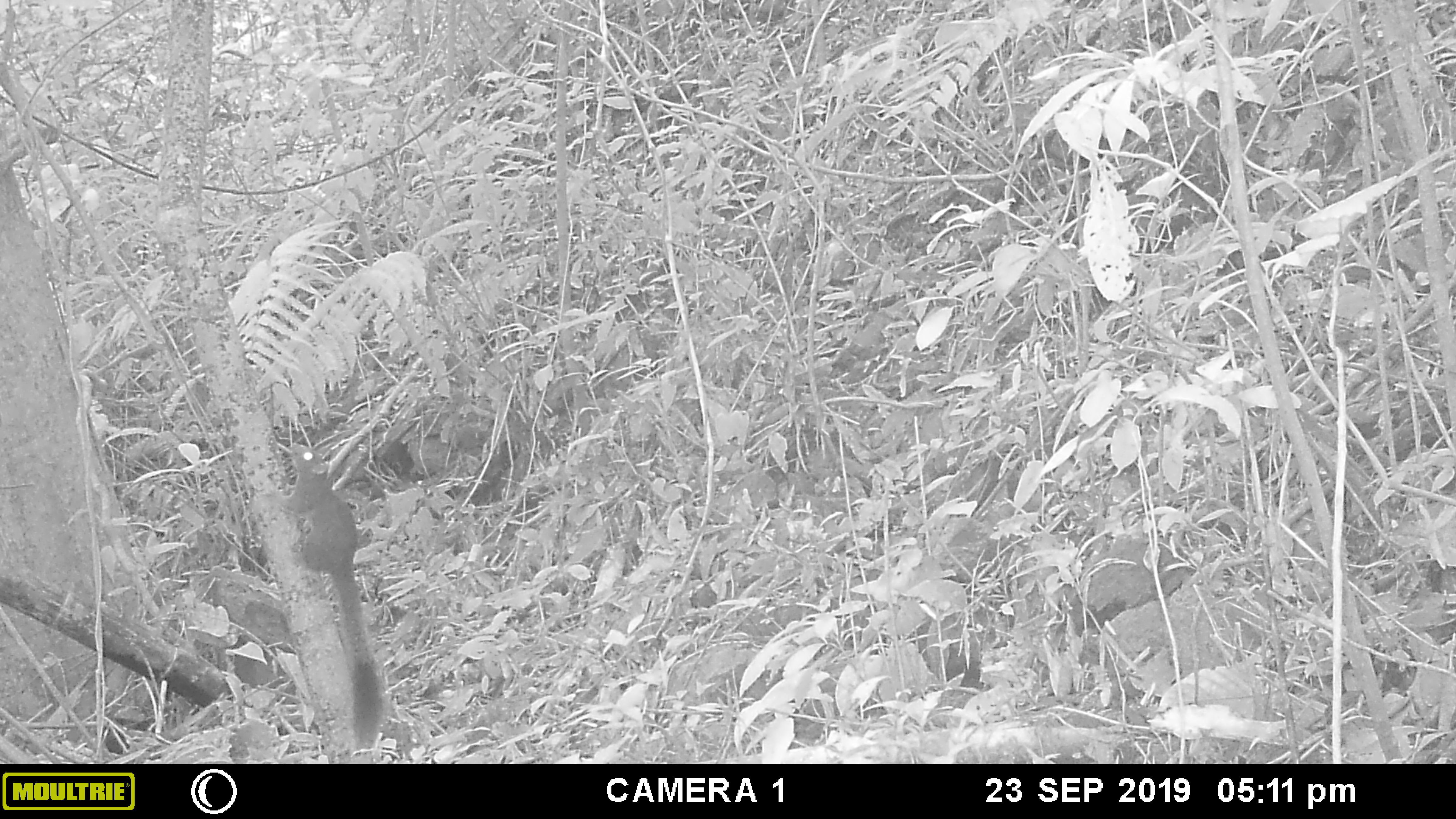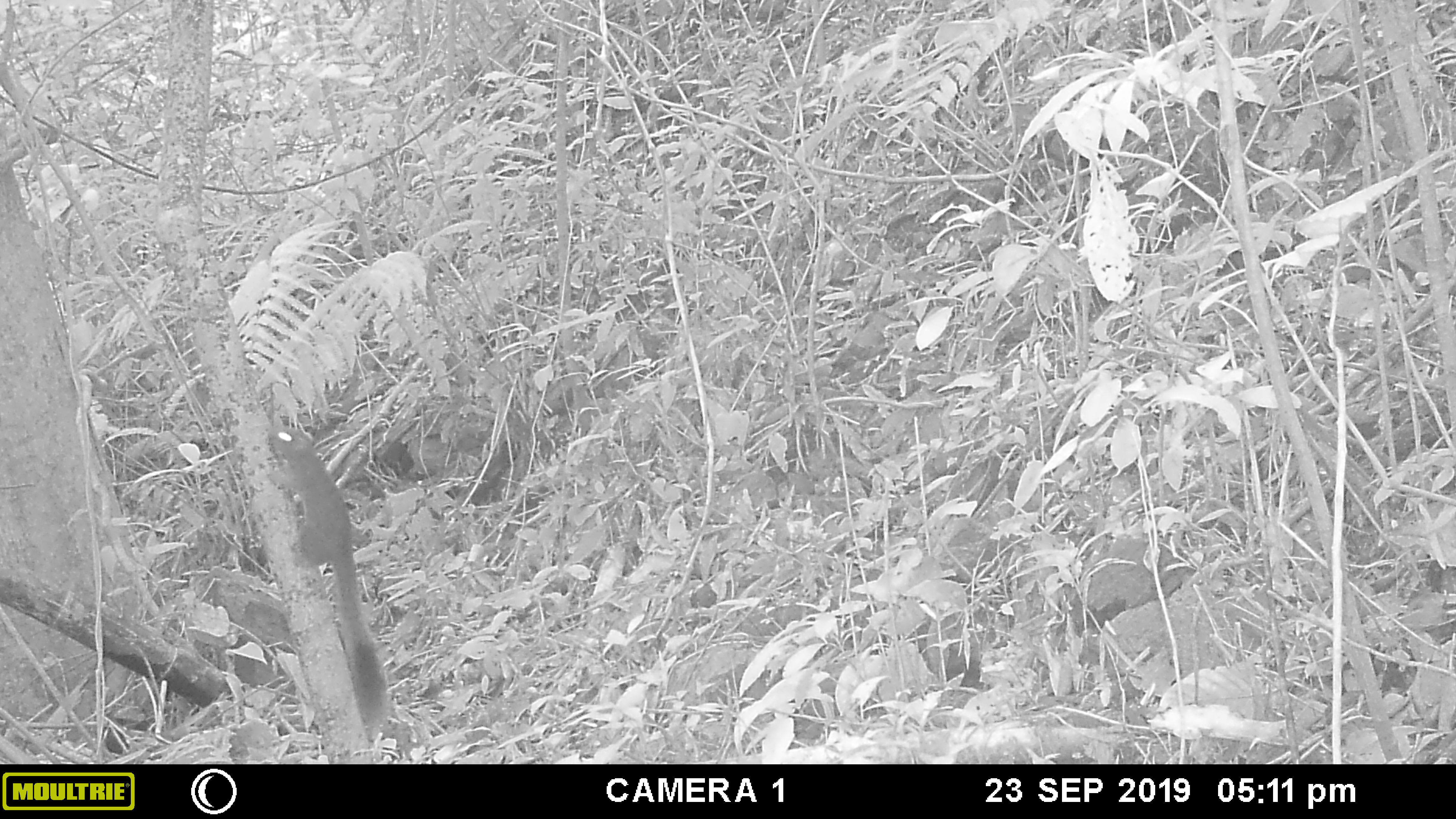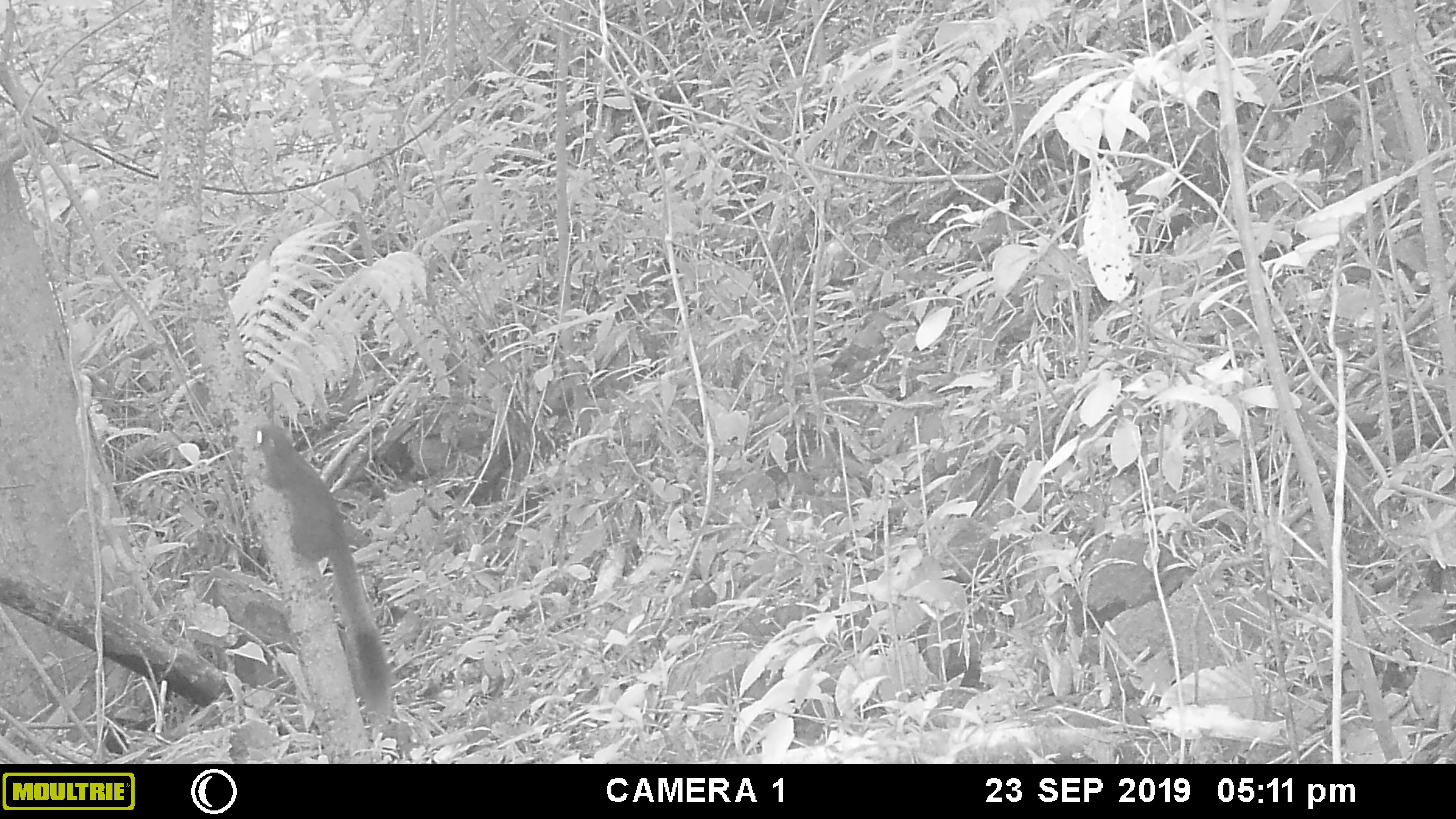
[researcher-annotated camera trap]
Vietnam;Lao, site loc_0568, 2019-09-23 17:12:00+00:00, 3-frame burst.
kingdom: Animalia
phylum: Chordata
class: Mammalia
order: Rodentia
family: Sciuridae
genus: Callosciurus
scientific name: Callosciurus erythraeus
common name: pallas's squirrel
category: pallass squirrel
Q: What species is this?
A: Pallass squirrel (pallas's squirrel) (Callosciurus erythraeus).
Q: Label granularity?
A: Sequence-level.